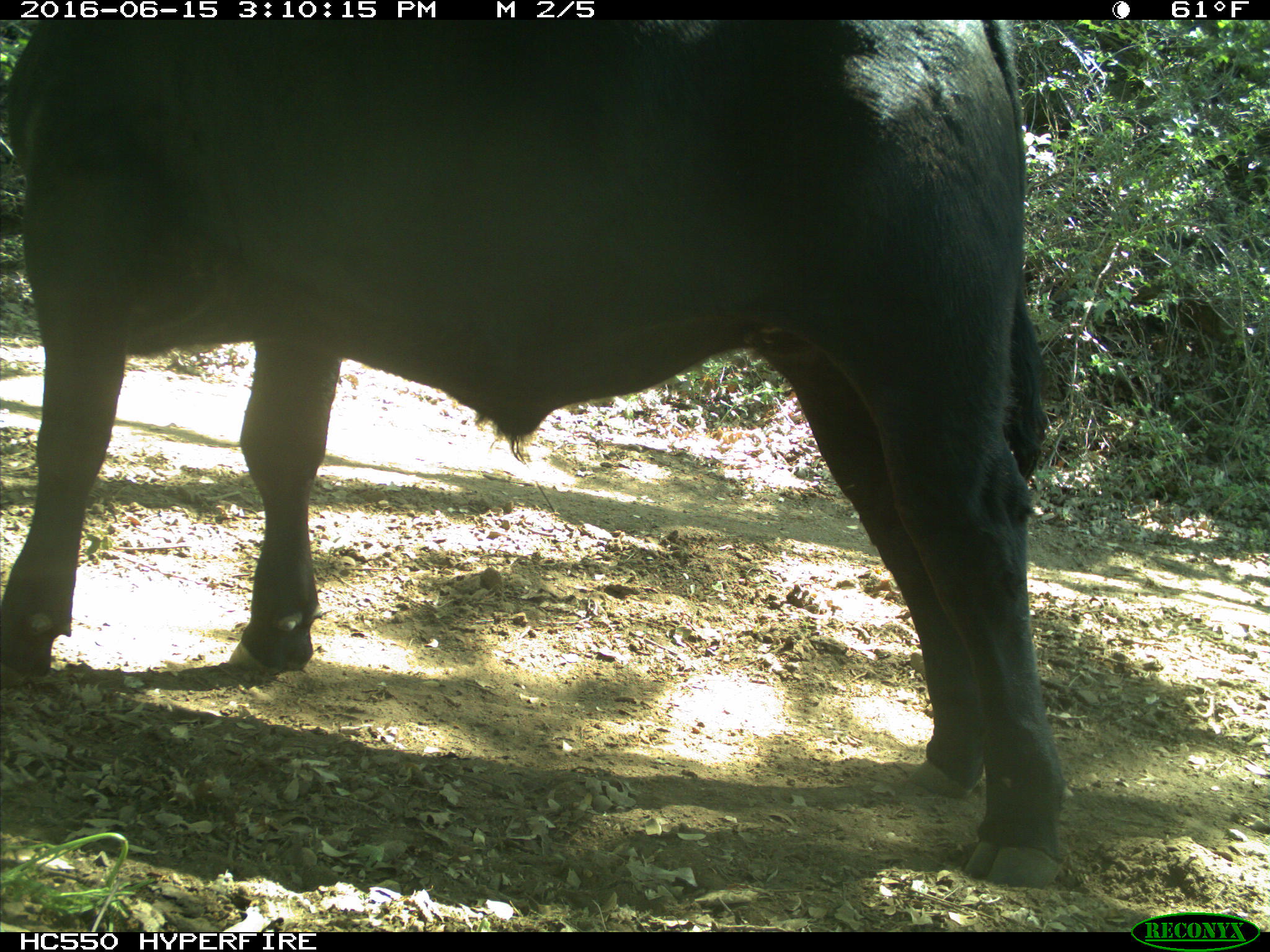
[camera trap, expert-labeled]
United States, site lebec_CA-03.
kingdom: Animalia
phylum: Chordata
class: Mammalia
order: Artiodactyla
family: Bovidae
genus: Bos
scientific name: Bos taurus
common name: domestic cow